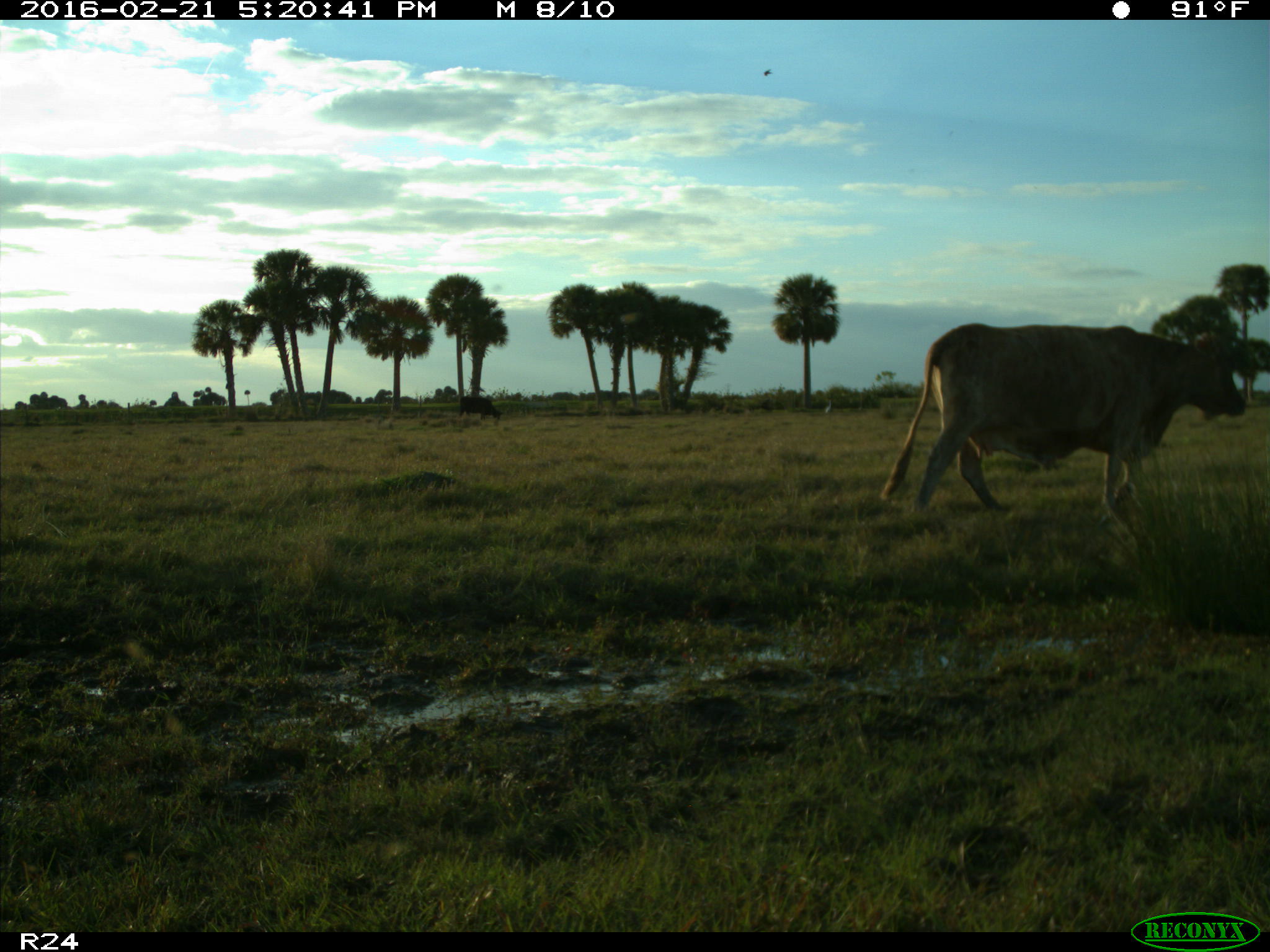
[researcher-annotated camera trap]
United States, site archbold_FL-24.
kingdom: Animalia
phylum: Chordata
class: Mammalia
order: Artiodactyla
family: Bovidae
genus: Bos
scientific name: Bos taurus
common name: domestic cow